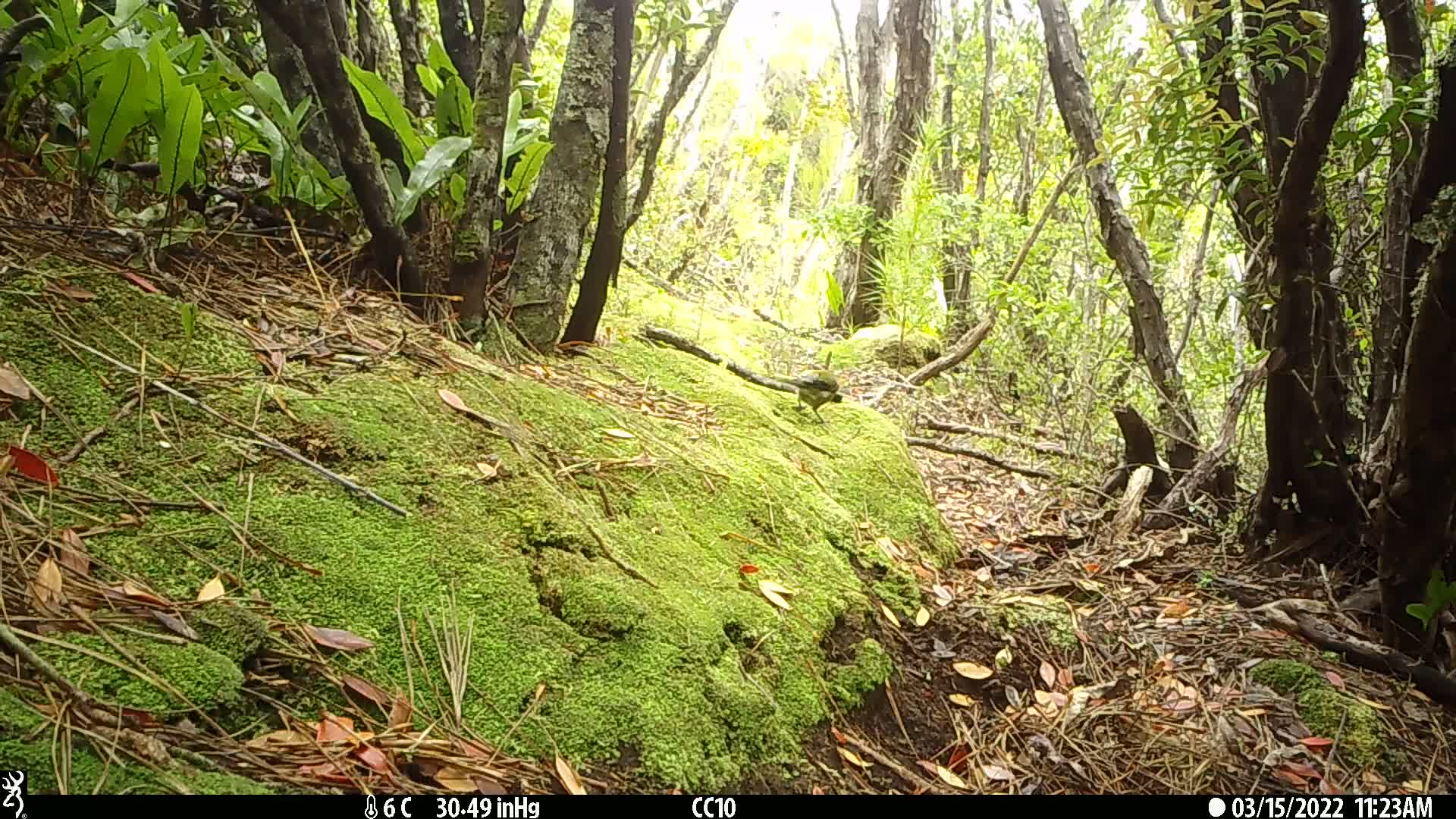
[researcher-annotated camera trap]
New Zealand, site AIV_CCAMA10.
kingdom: Animalia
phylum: Chordata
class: Aves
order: Passeriformes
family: Meliphagidae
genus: Anthornis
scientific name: Anthornis melanura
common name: new zealand bellbird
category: bellbird